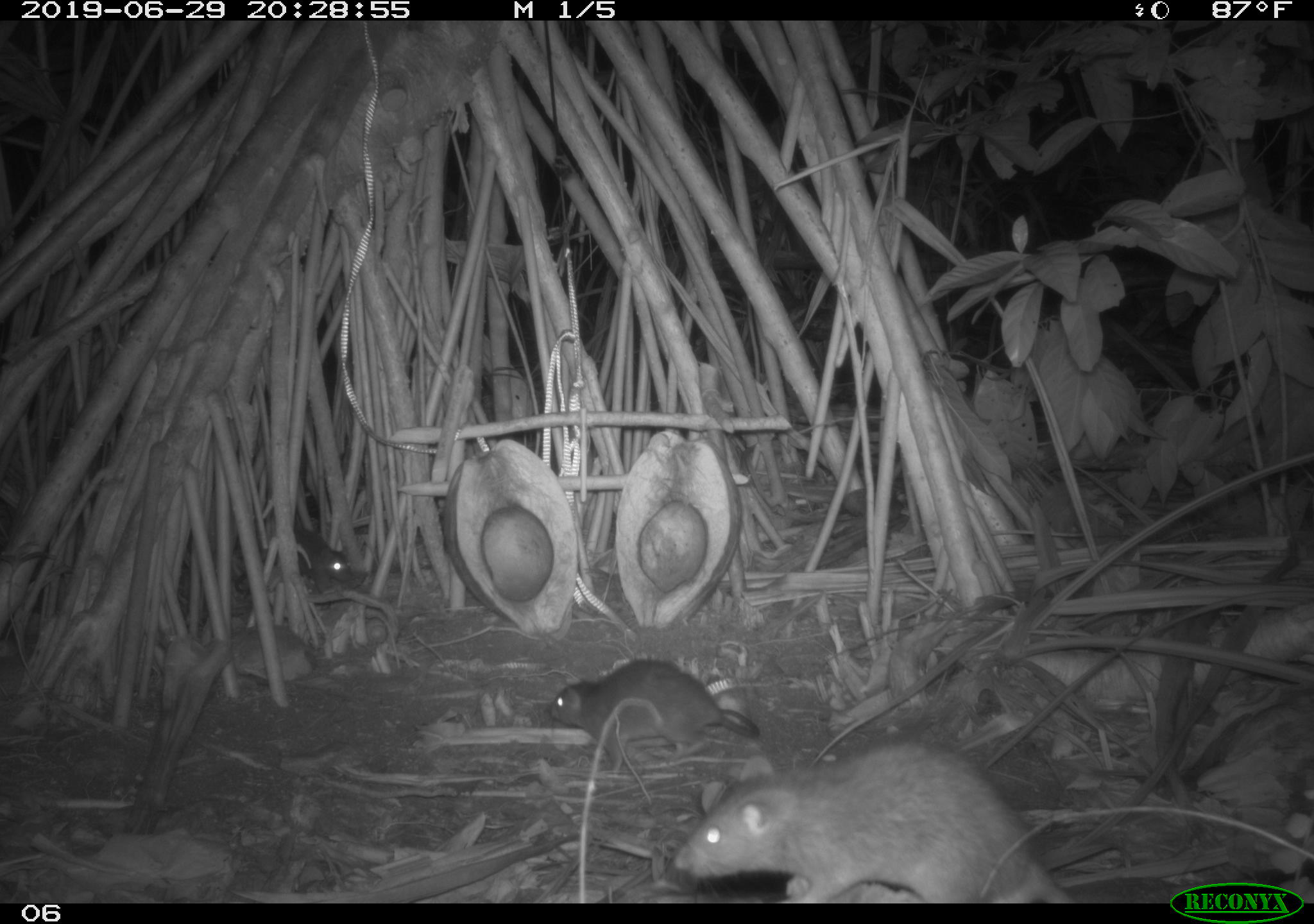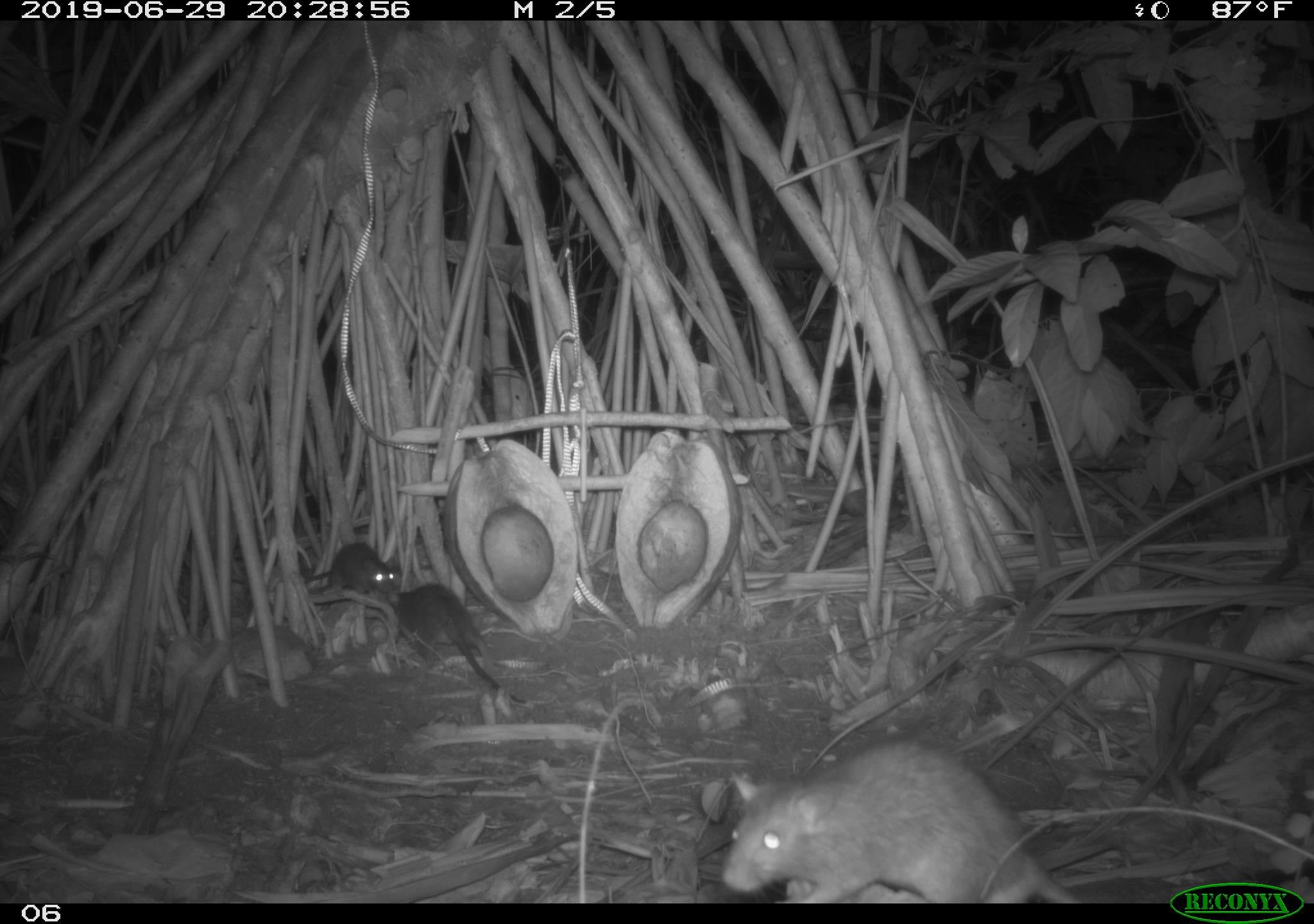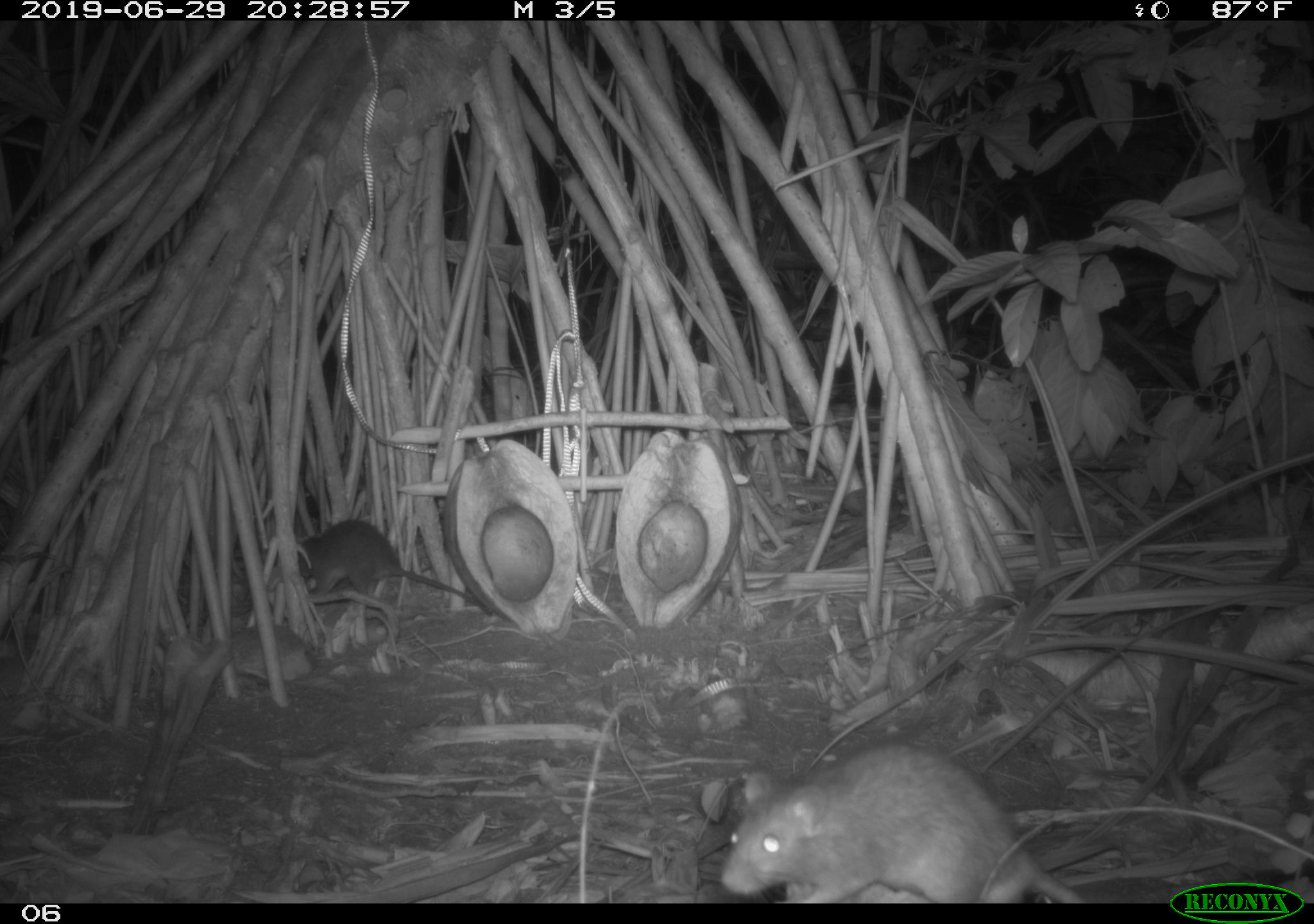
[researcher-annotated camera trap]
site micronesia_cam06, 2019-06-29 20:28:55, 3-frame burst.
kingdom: Animalia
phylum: Chordata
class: Mammalia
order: Rodentia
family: Muridae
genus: Rattus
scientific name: Rattus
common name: rat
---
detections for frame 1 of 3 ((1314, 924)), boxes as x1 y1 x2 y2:
rat: 669 732 1077 901; 541 637 765 775; 278 521 359 599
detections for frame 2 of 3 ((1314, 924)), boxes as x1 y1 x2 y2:
rat: 717 733 1082 903; 389 577 525 710; 302 537 409 607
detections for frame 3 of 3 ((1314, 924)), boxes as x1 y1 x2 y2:
rat: 715 740 1091 902; 286 511 485 620